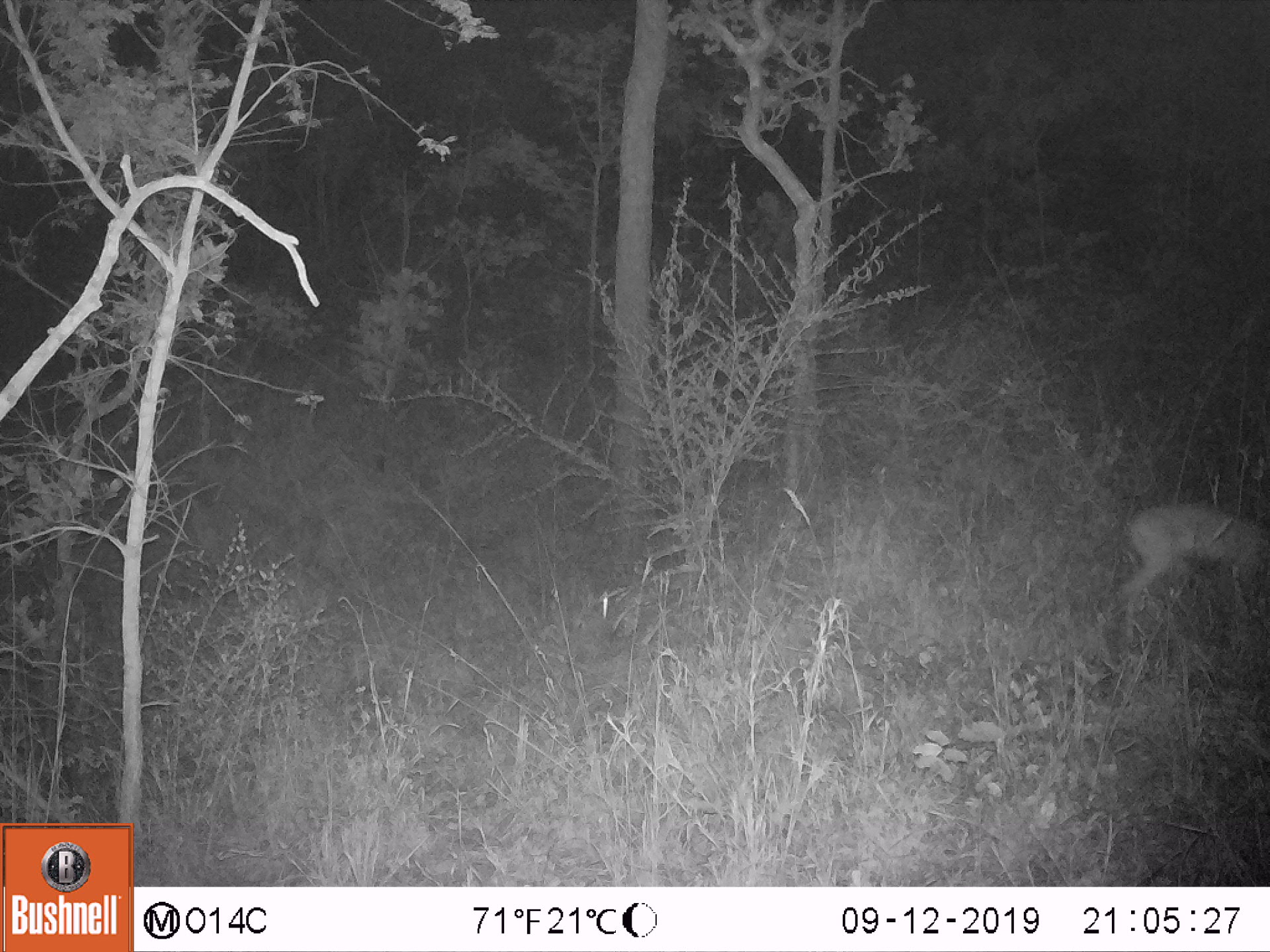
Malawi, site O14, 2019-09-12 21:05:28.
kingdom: Animalia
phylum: Chordata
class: Mammalia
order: Artiodactyla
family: Bovidae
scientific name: Antilopinae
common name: small antelope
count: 1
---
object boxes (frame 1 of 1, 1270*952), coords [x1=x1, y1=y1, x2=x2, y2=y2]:
small antelope: [x1=1085, y1=495, x2=1269, y2=656]